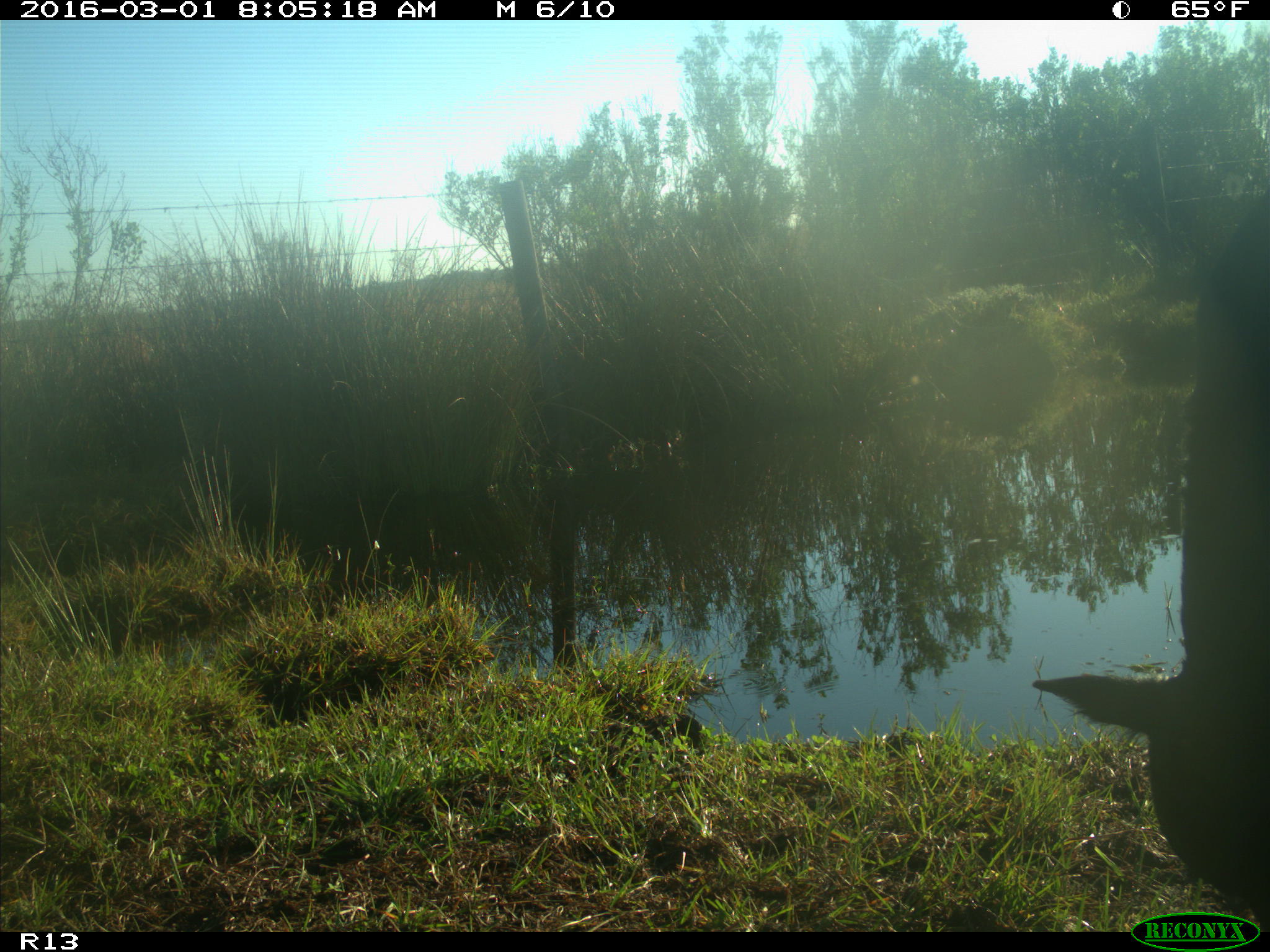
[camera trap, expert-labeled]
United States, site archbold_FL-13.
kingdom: Animalia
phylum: Chordata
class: Mammalia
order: Artiodactyla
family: Bovidae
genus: Bos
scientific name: Bos taurus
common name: domestic cow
Bos taurus (domestic cow).